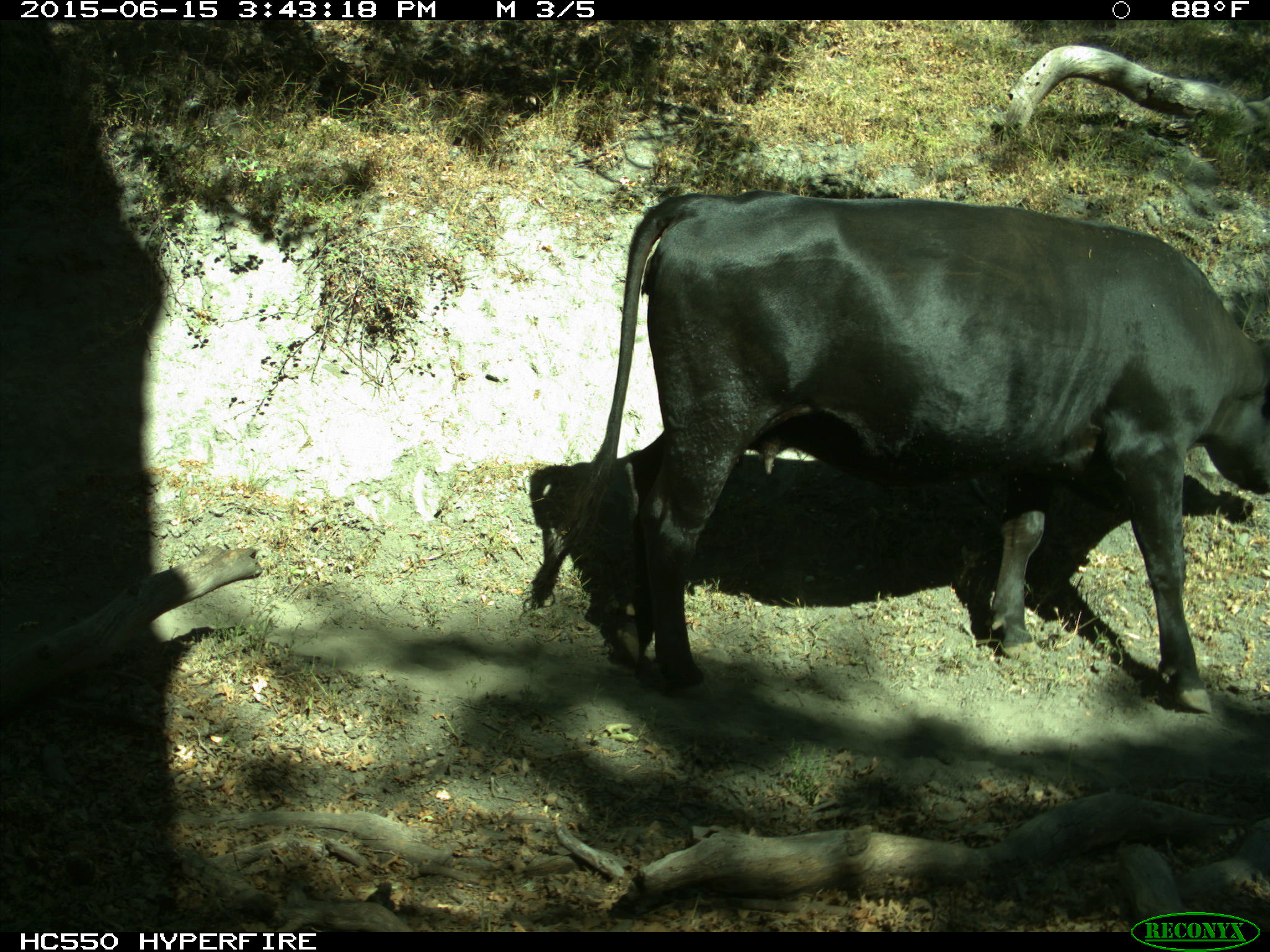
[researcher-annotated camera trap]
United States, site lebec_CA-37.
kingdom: Animalia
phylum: Chordata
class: Mammalia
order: Artiodactyla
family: Bovidae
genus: Bos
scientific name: Bos taurus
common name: domestic cow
Bos taurus (domestic cow).